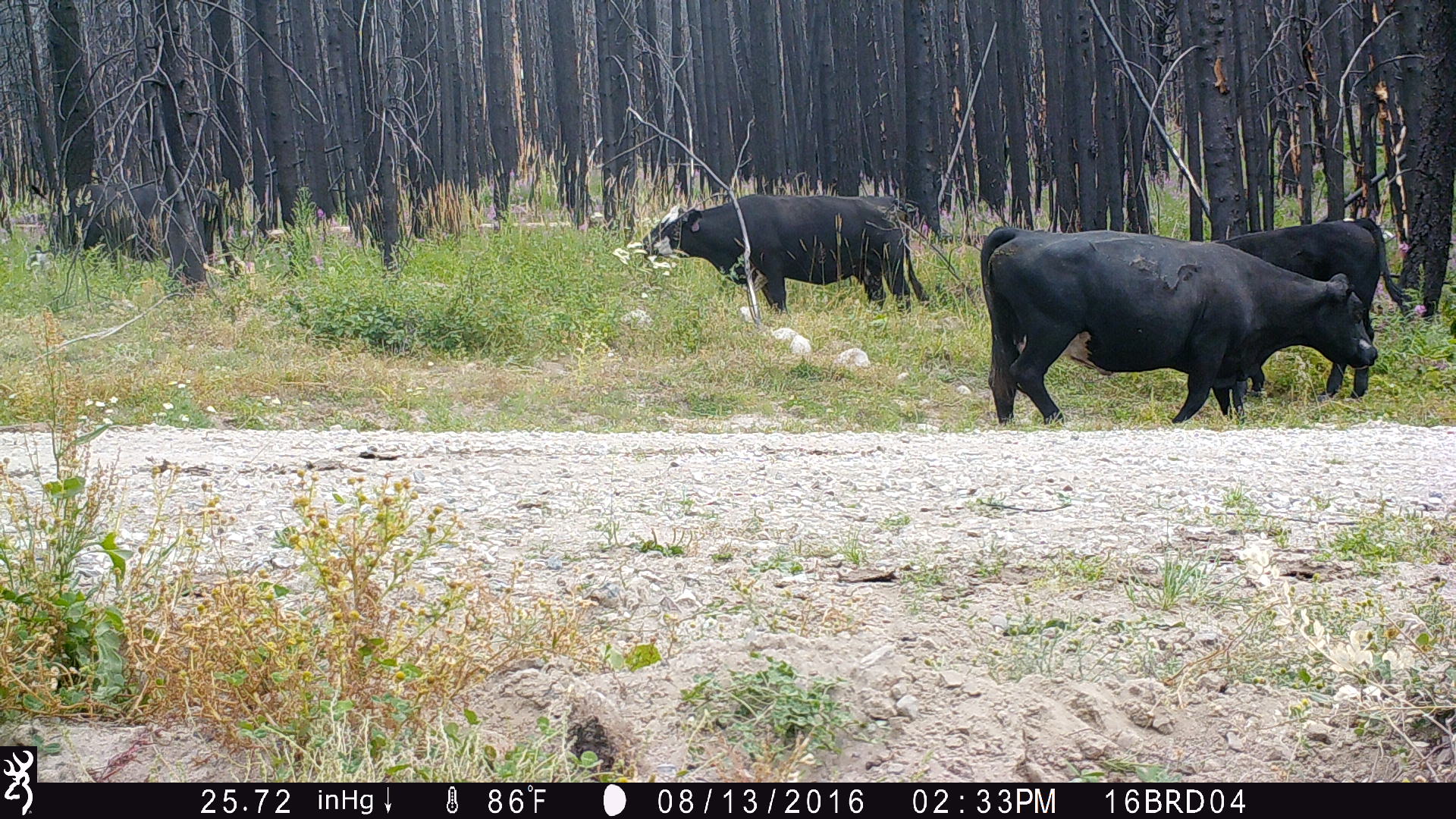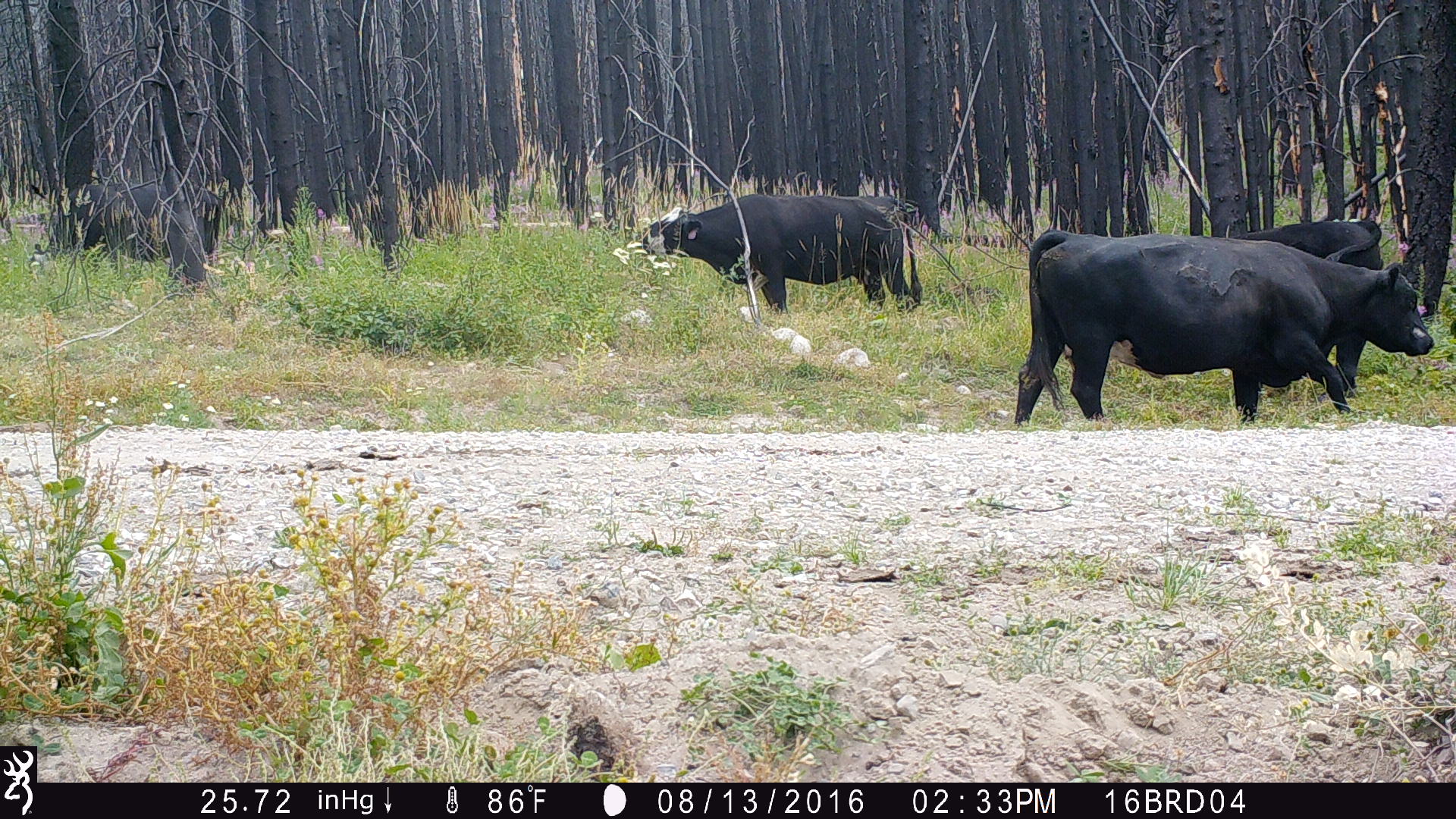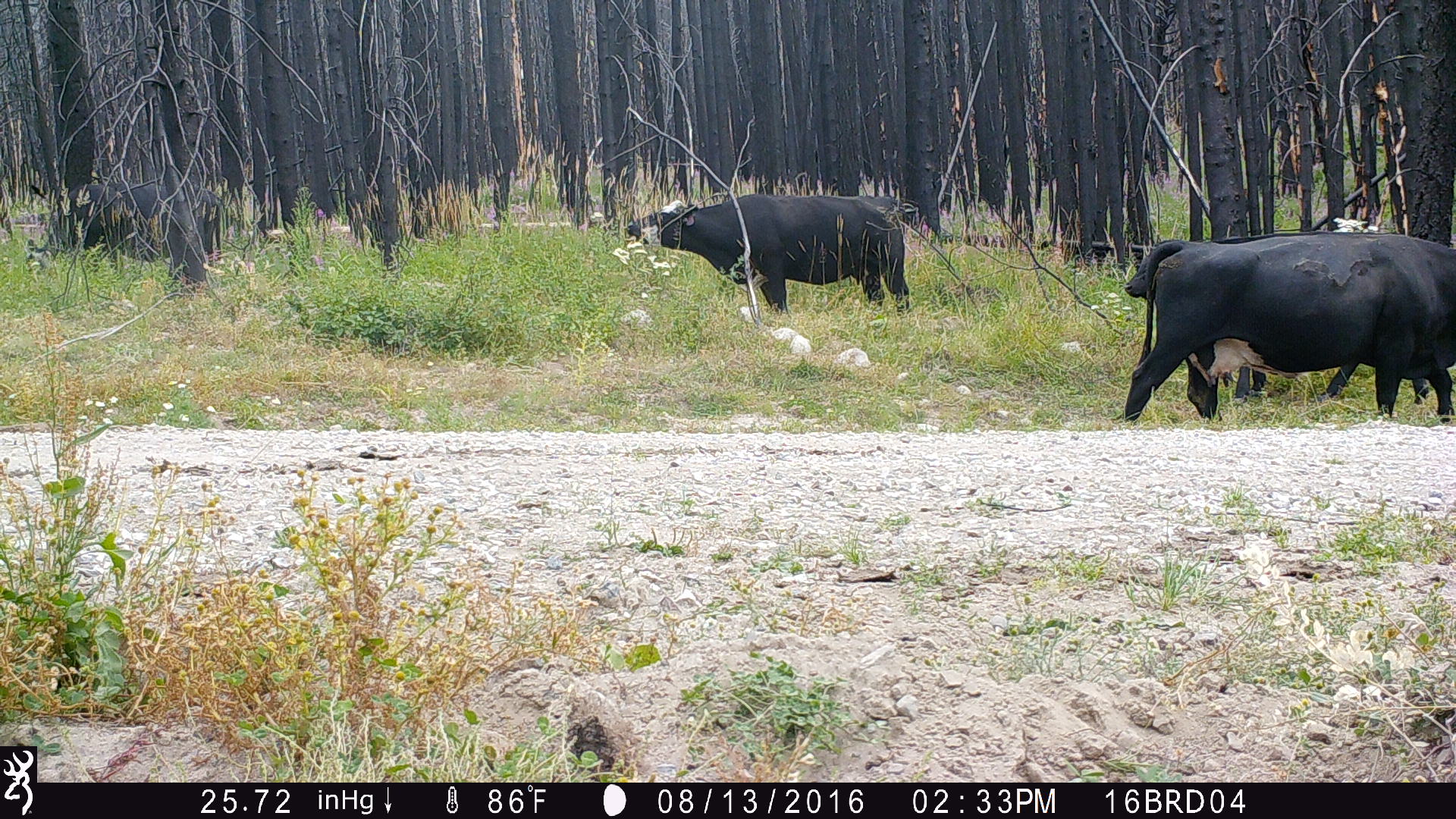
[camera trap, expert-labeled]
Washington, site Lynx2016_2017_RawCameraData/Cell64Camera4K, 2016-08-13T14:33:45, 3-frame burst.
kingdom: Animalia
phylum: Chordata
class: Mammalia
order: Artiodactyla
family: Bovidae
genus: Bos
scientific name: Bos taurus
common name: domestic cattle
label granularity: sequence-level